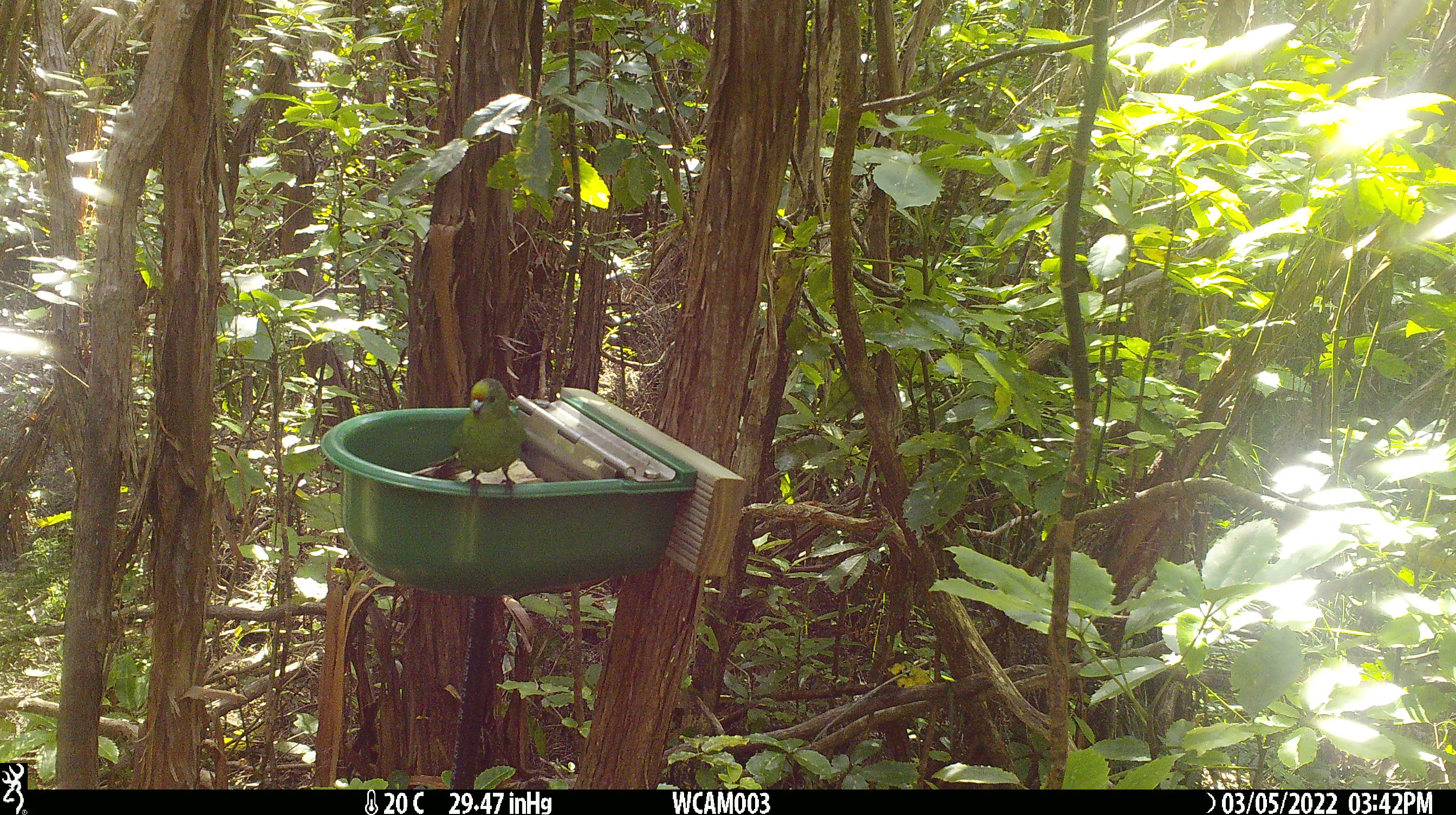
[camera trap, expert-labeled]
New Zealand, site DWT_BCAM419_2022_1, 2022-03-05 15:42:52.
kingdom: Animalia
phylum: Chordata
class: Aves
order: Psittaciformes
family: Psittaculidae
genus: Cyanoramphus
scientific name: Cyanoramphus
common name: parakeet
Parakeet (Cyanoramphus).